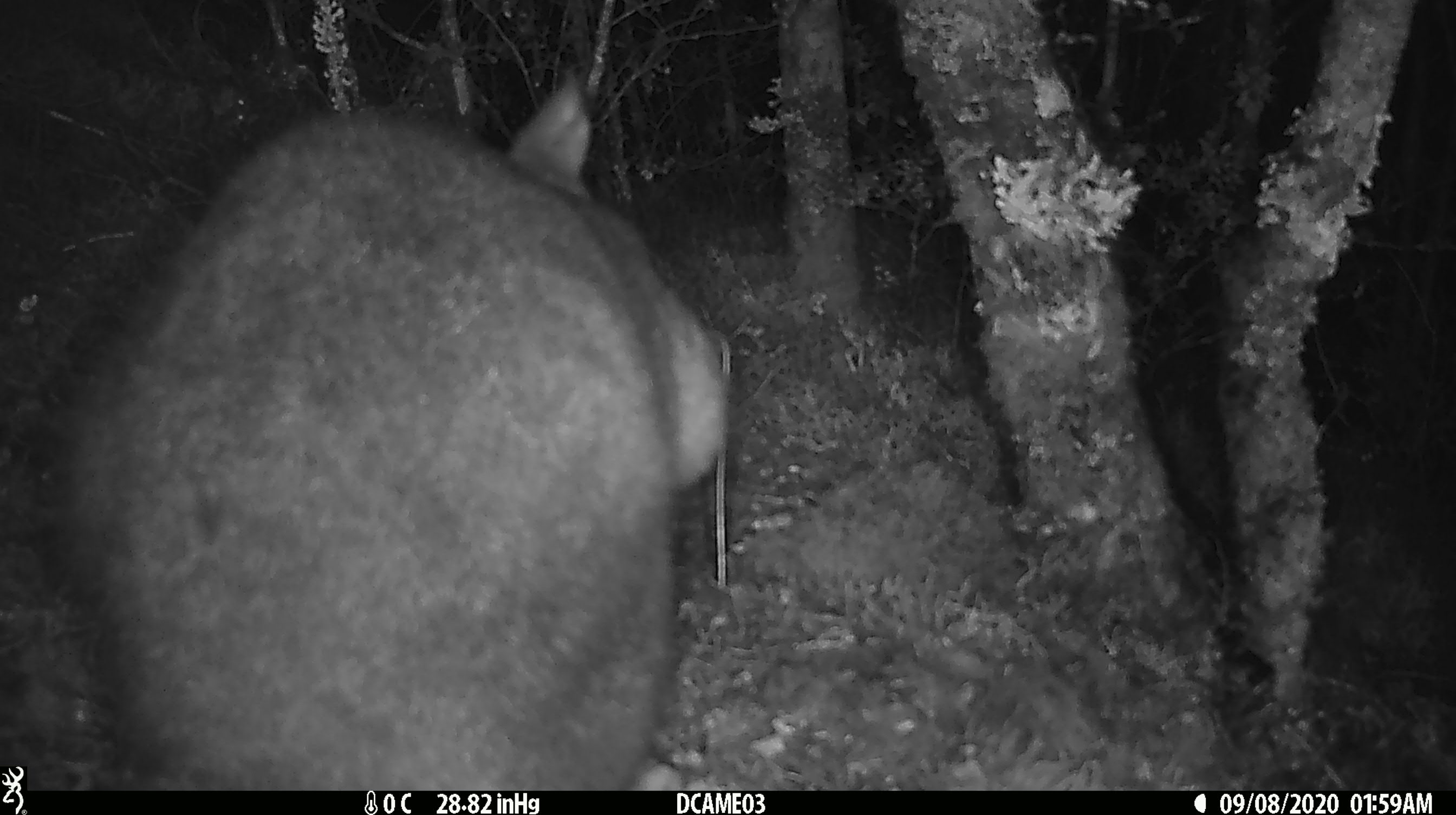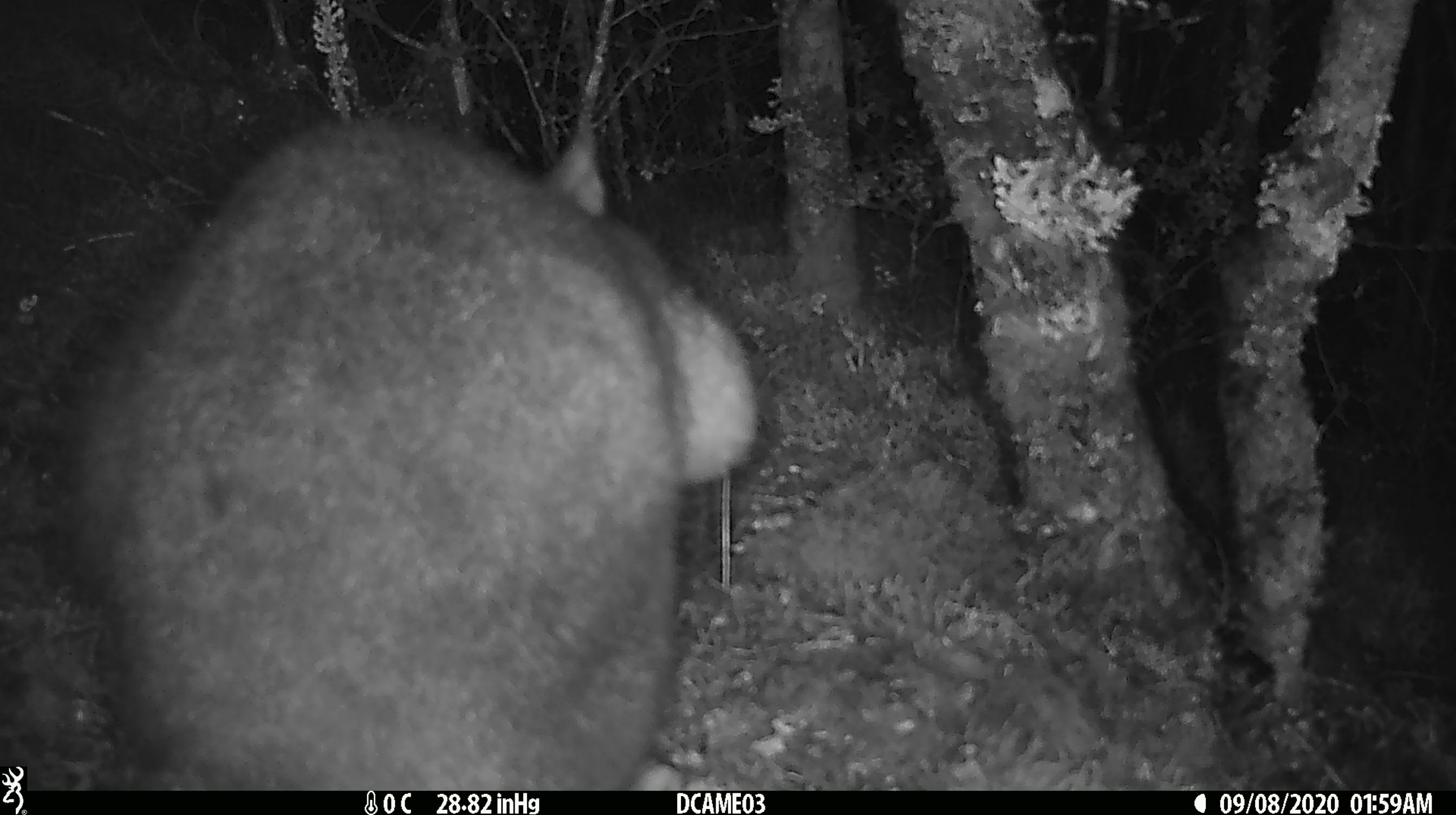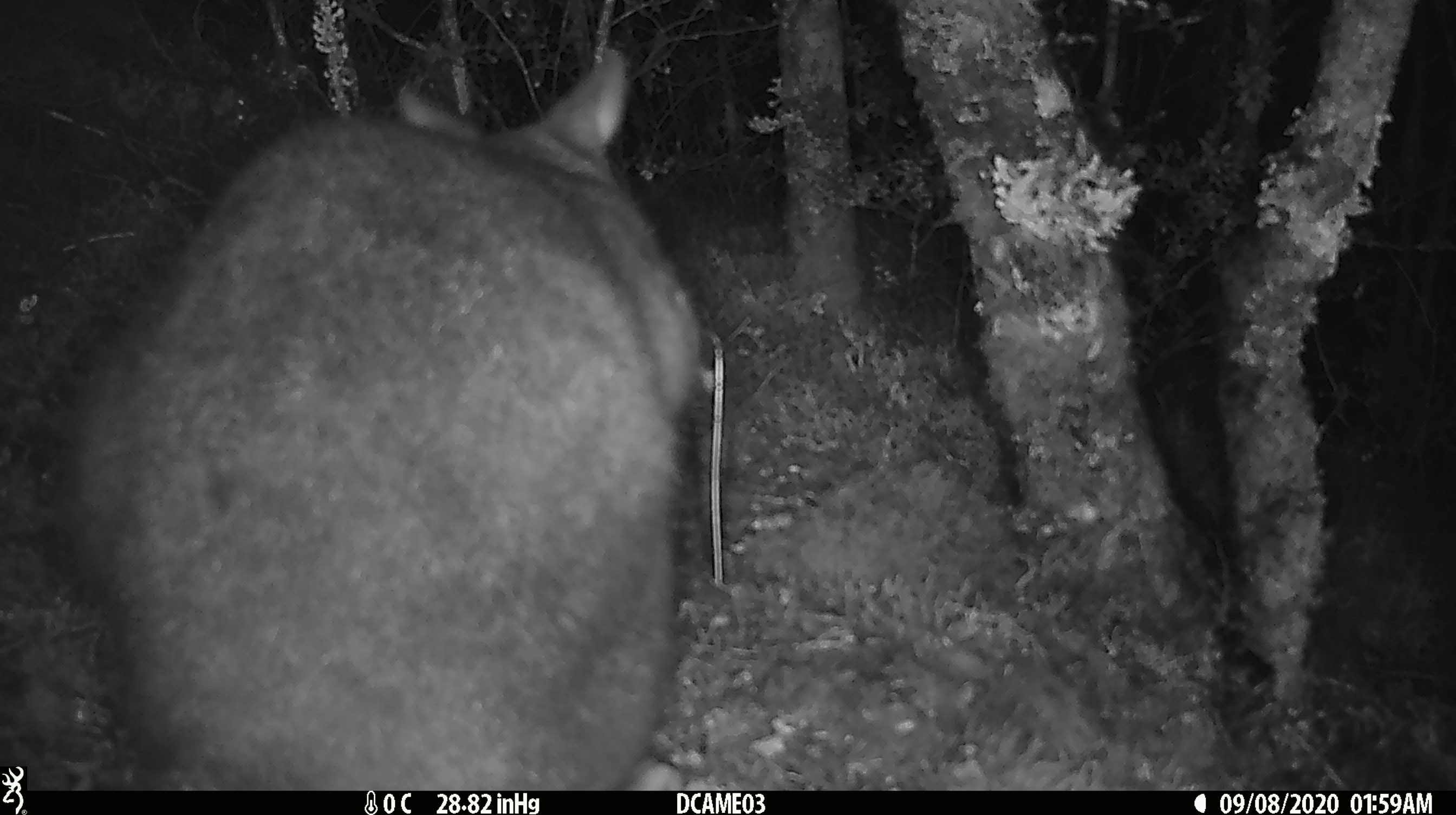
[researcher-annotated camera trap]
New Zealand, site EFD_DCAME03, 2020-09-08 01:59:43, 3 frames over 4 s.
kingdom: Animalia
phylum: Chordata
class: Mammalia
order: Diprotodontia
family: Phalangeridae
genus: Trichosurus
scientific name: Trichosurus vulpecula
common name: common brushtail possum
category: possum